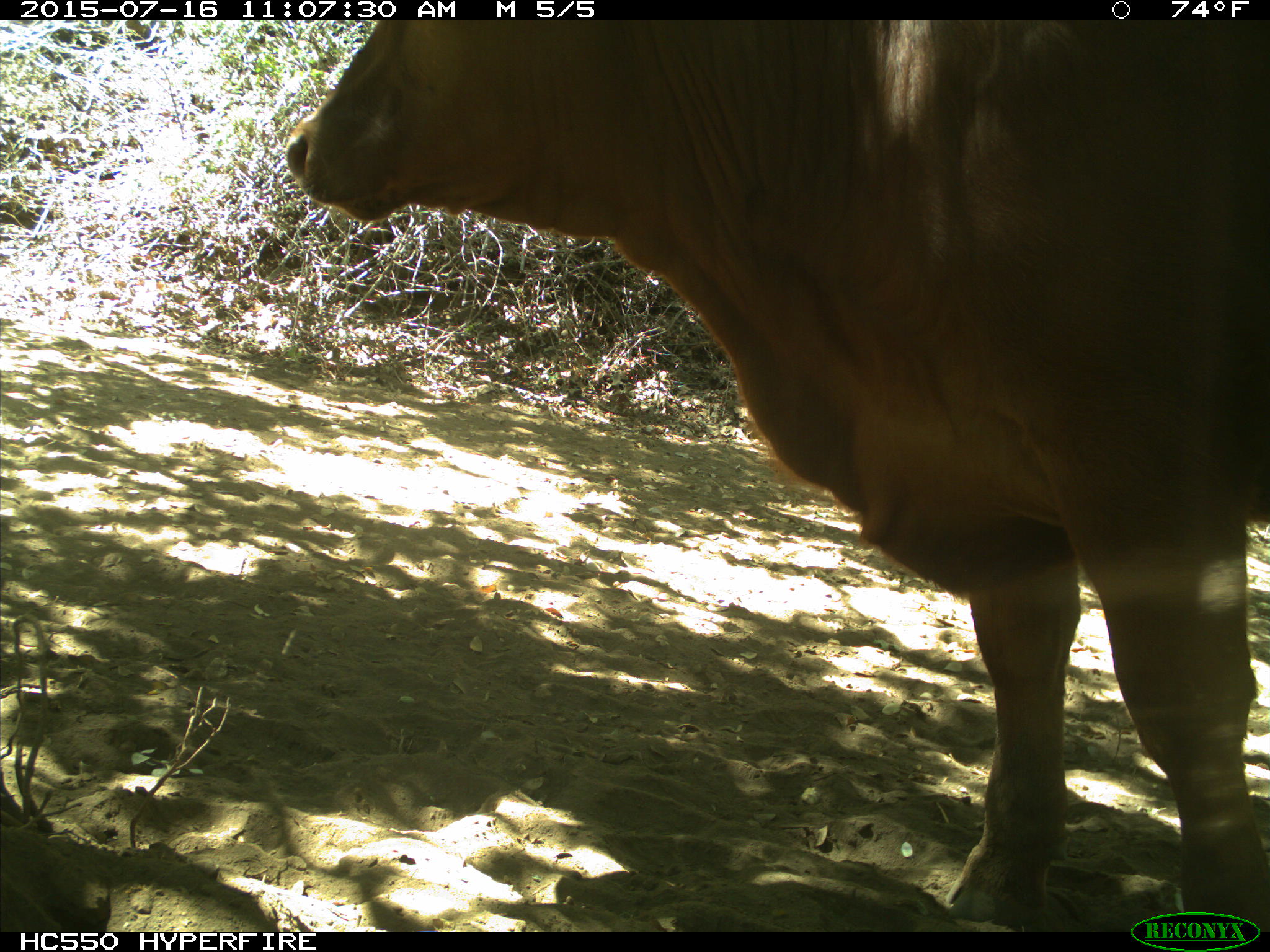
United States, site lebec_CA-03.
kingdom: Animalia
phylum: Chordata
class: Mammalia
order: Artiodactyla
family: Bovidae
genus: Bos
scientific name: Bos taurus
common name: domestic cow